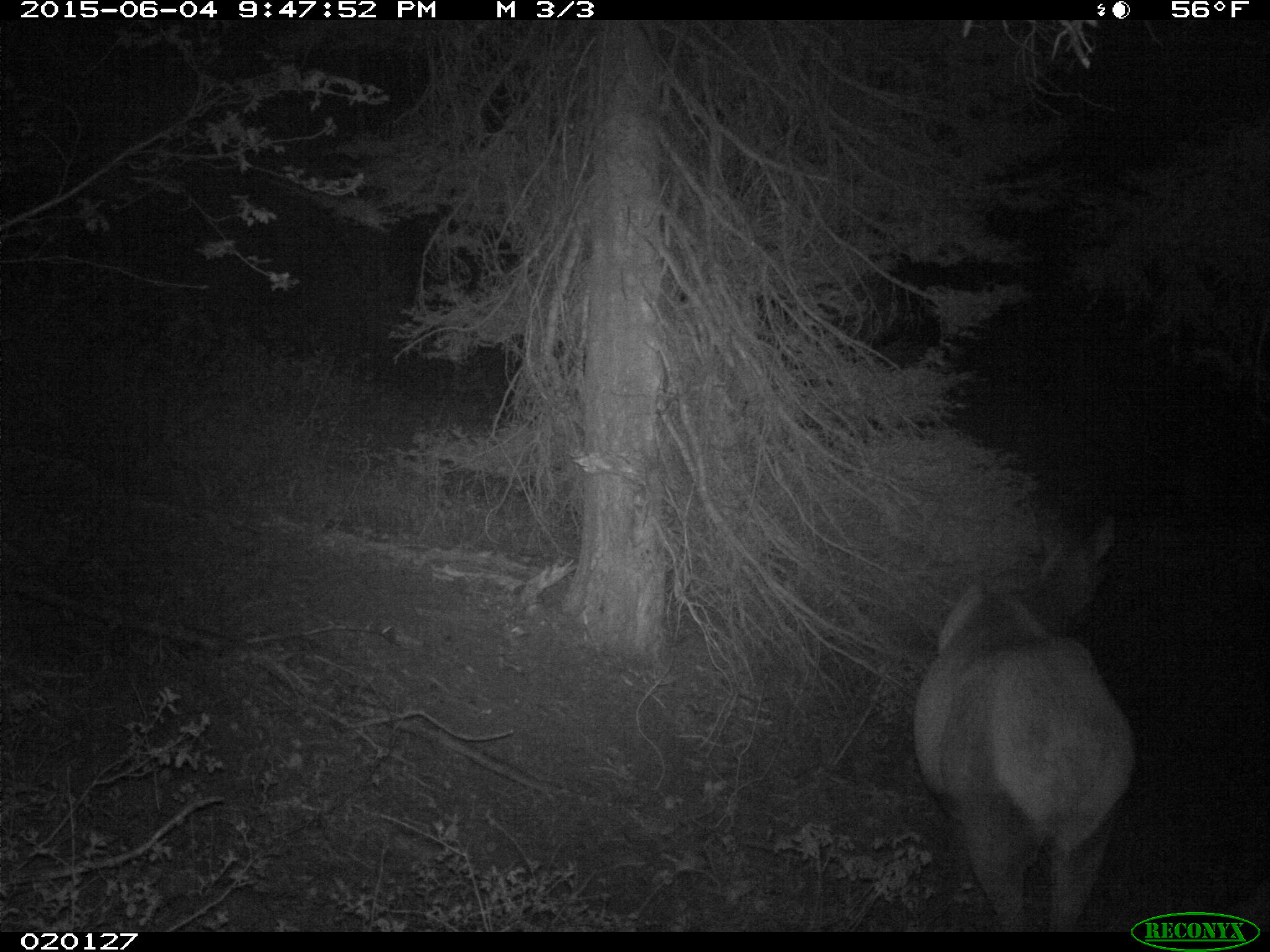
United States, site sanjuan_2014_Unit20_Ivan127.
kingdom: Animalia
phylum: Chordata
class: Mammalia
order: Artiodactyla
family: Cervidae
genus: Cervus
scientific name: Cervus elaphus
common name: red deer